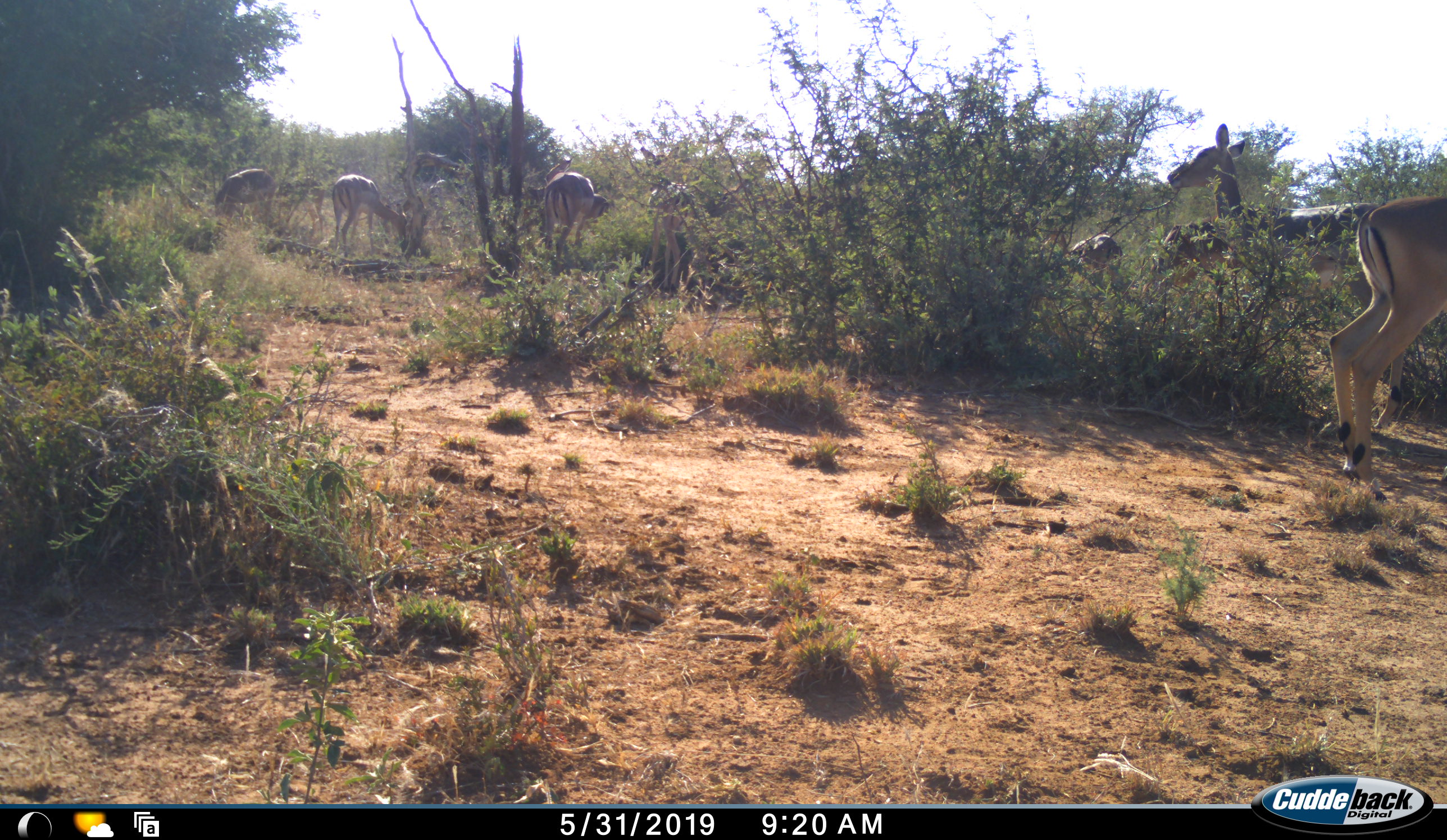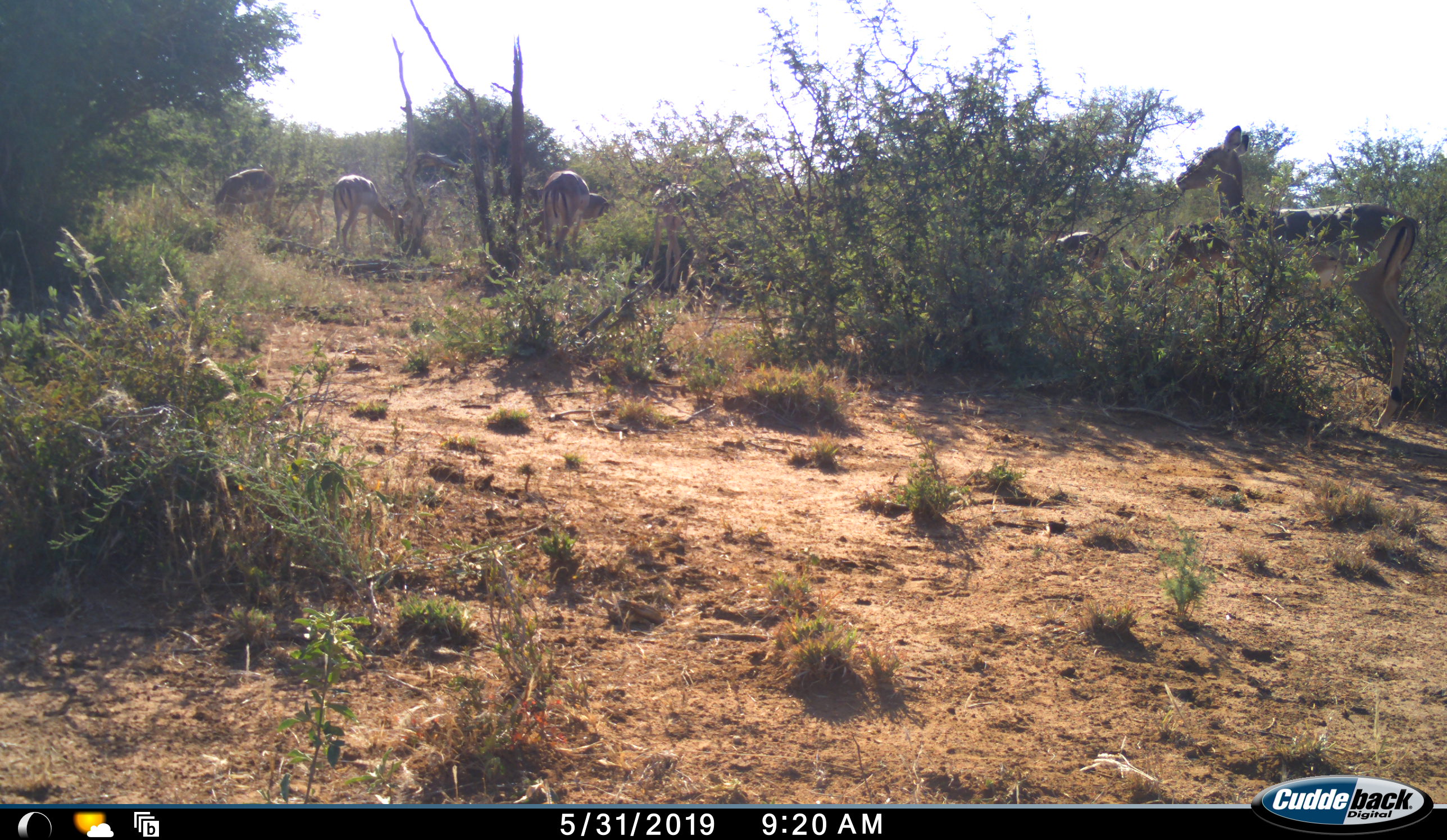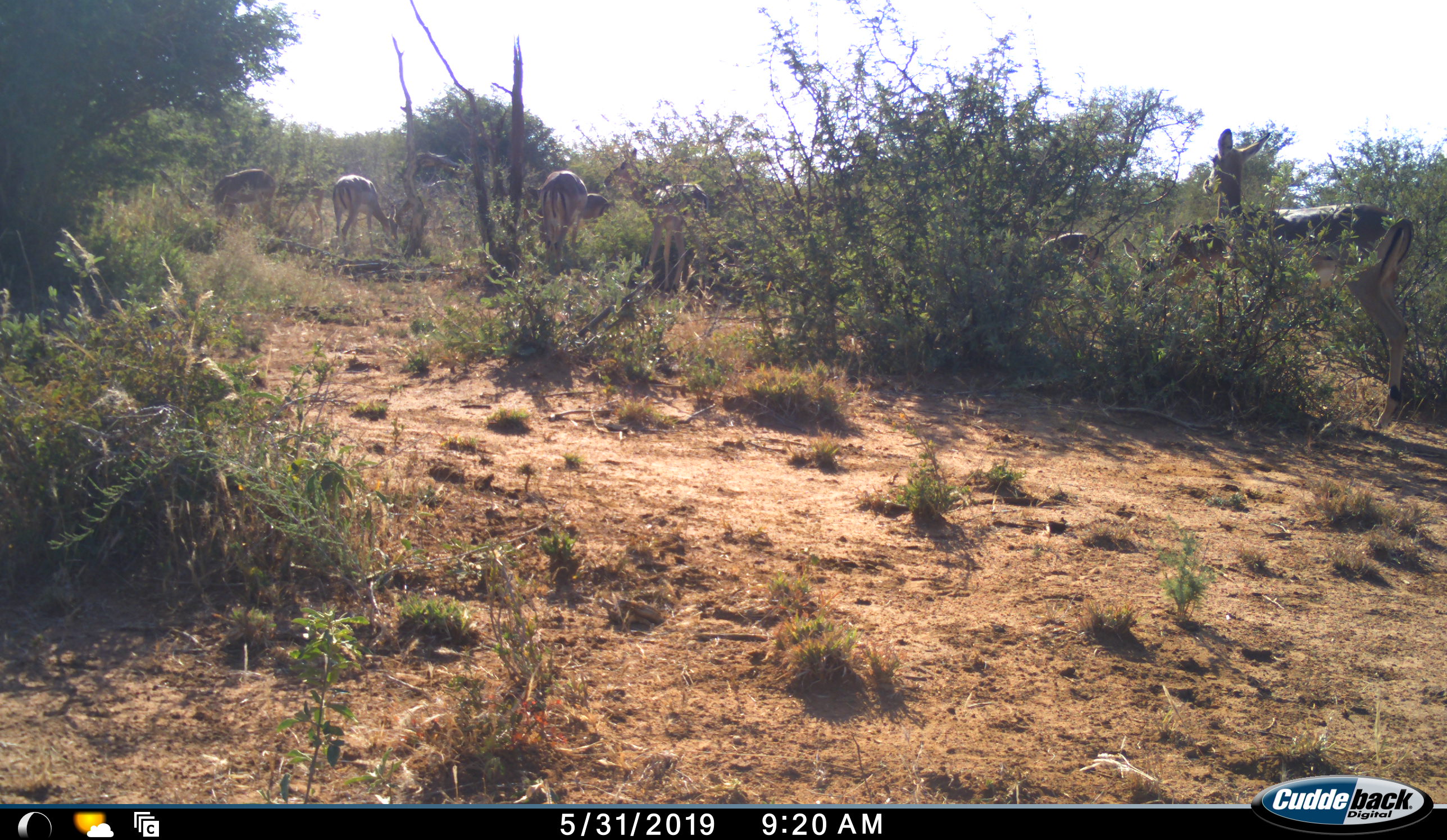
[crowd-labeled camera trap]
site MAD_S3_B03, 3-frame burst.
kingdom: Animalia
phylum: Chordata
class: Mammalia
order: Artiodactyla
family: Bovidae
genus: Aepyceros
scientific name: Aepyceros melampus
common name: impala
Impala (Aepyceros melampus), count 8. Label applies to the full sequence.